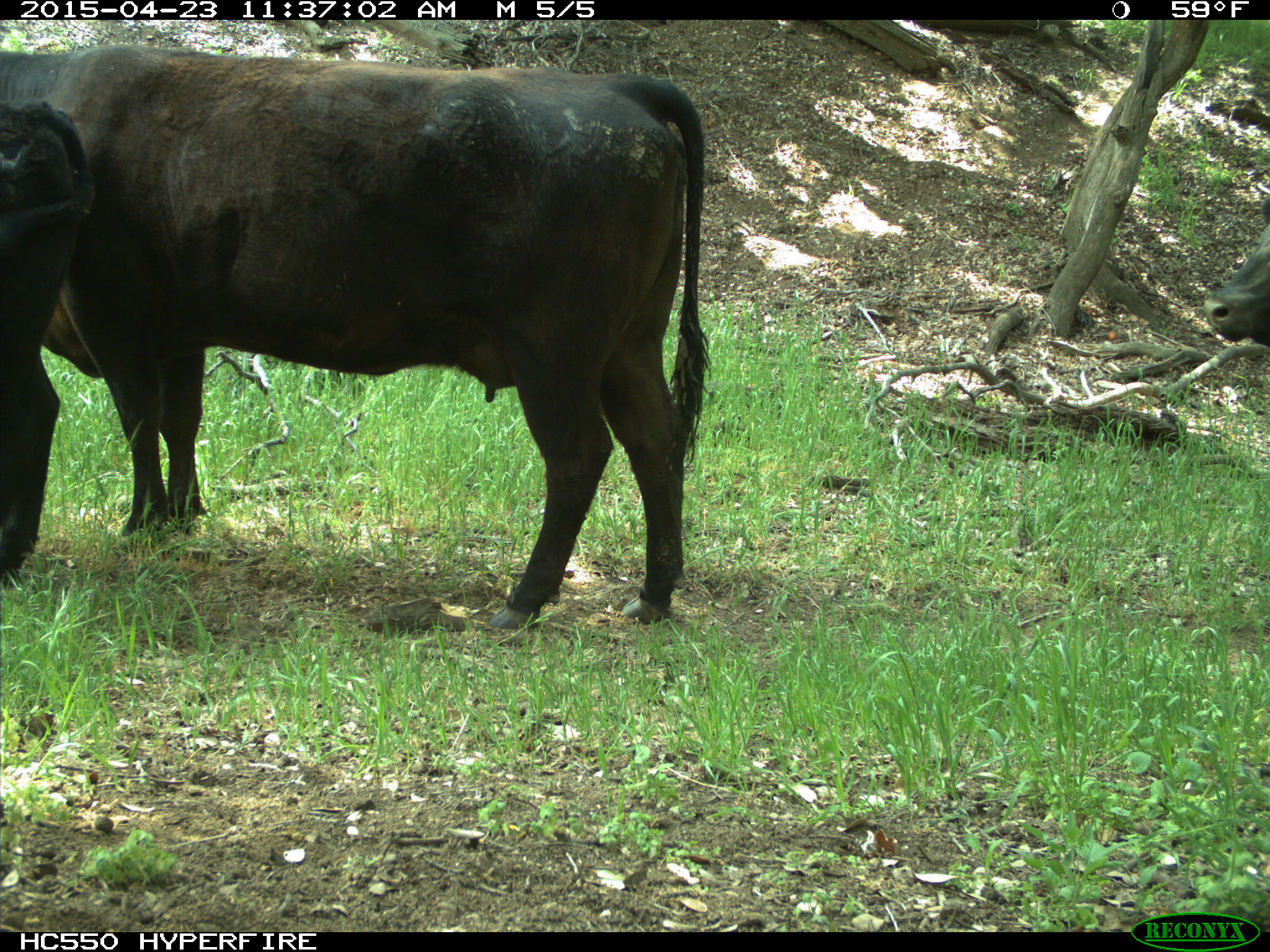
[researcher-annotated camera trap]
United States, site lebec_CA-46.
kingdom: Animalia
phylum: Chordata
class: Mammalia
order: Artiodactyla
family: Bovidae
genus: Bos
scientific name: Bos taurus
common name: domestic cow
Bos taurus (domestic cow).